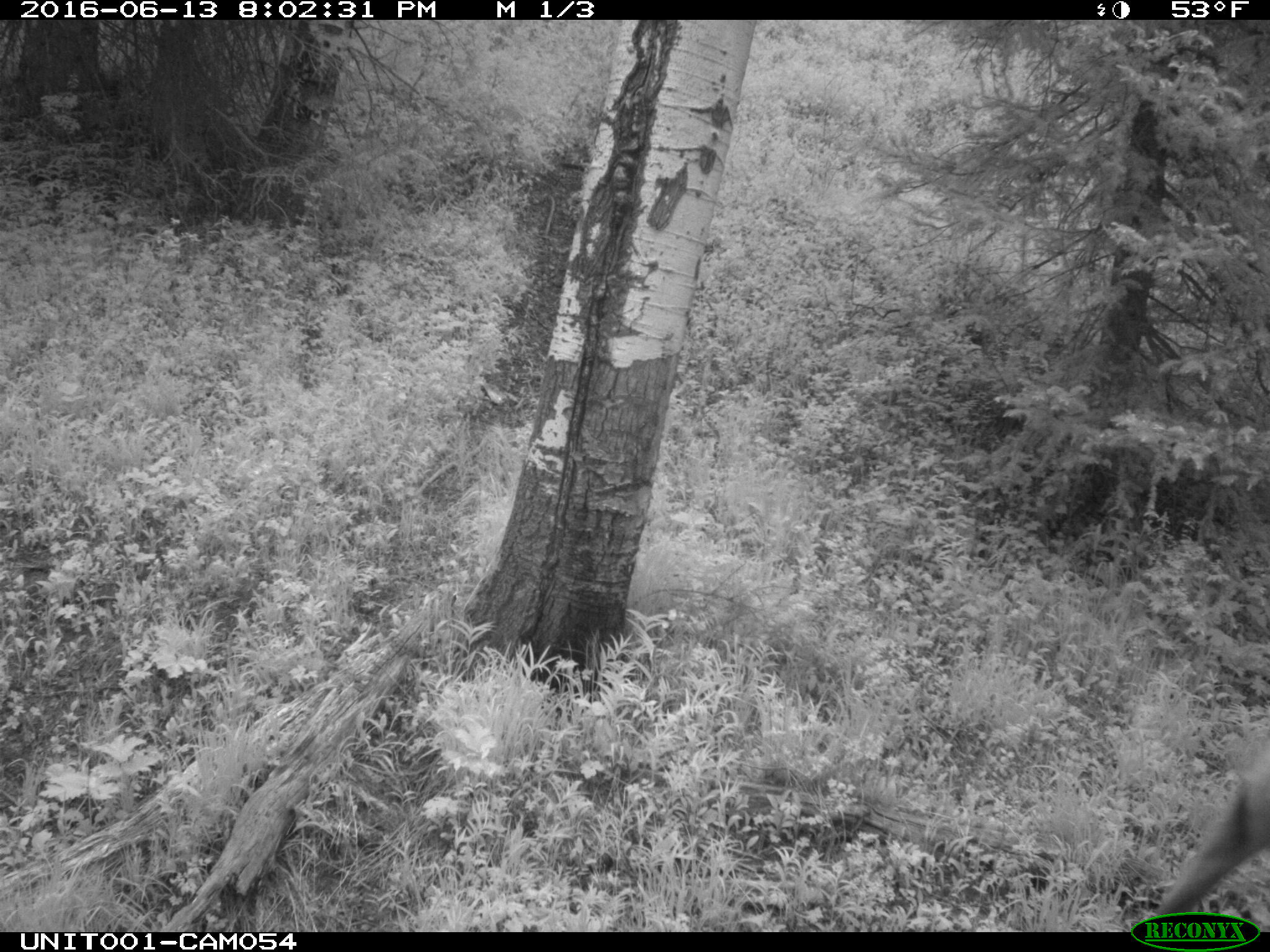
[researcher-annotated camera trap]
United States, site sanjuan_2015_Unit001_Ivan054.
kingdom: Animalia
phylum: Chordata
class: Mammalia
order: Artiodactyla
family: Cervidae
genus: Cervus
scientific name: Cervus elaphus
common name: red deer